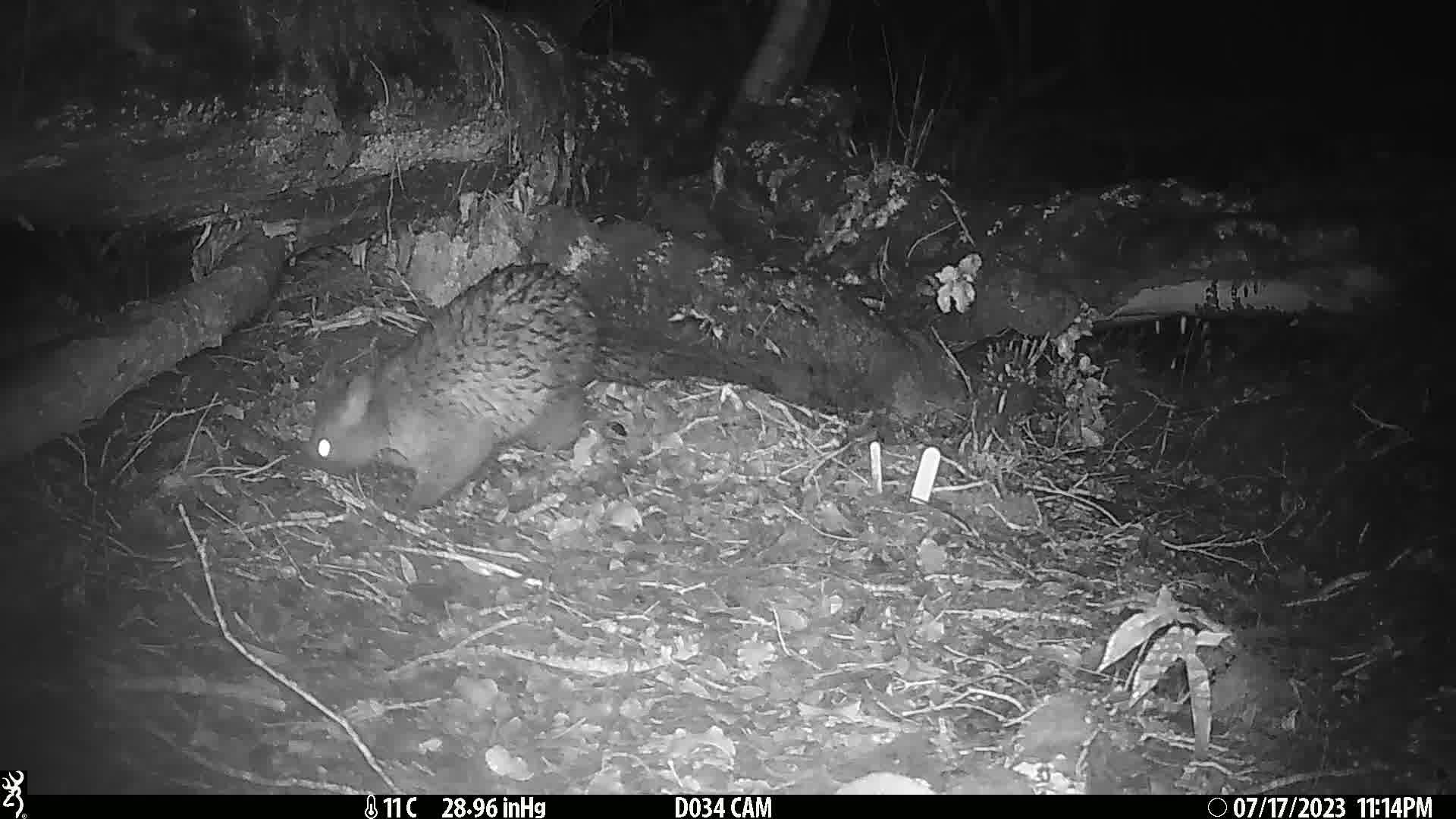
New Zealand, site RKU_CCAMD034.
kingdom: Animalia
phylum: Chordata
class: Mammalia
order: Diprotodontia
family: Phalangeridae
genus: Trichosurus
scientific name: Trichosurus vulpecula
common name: common brushtail possum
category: possum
Possum (common brushtail possum) (Trichosurus vulpecula).